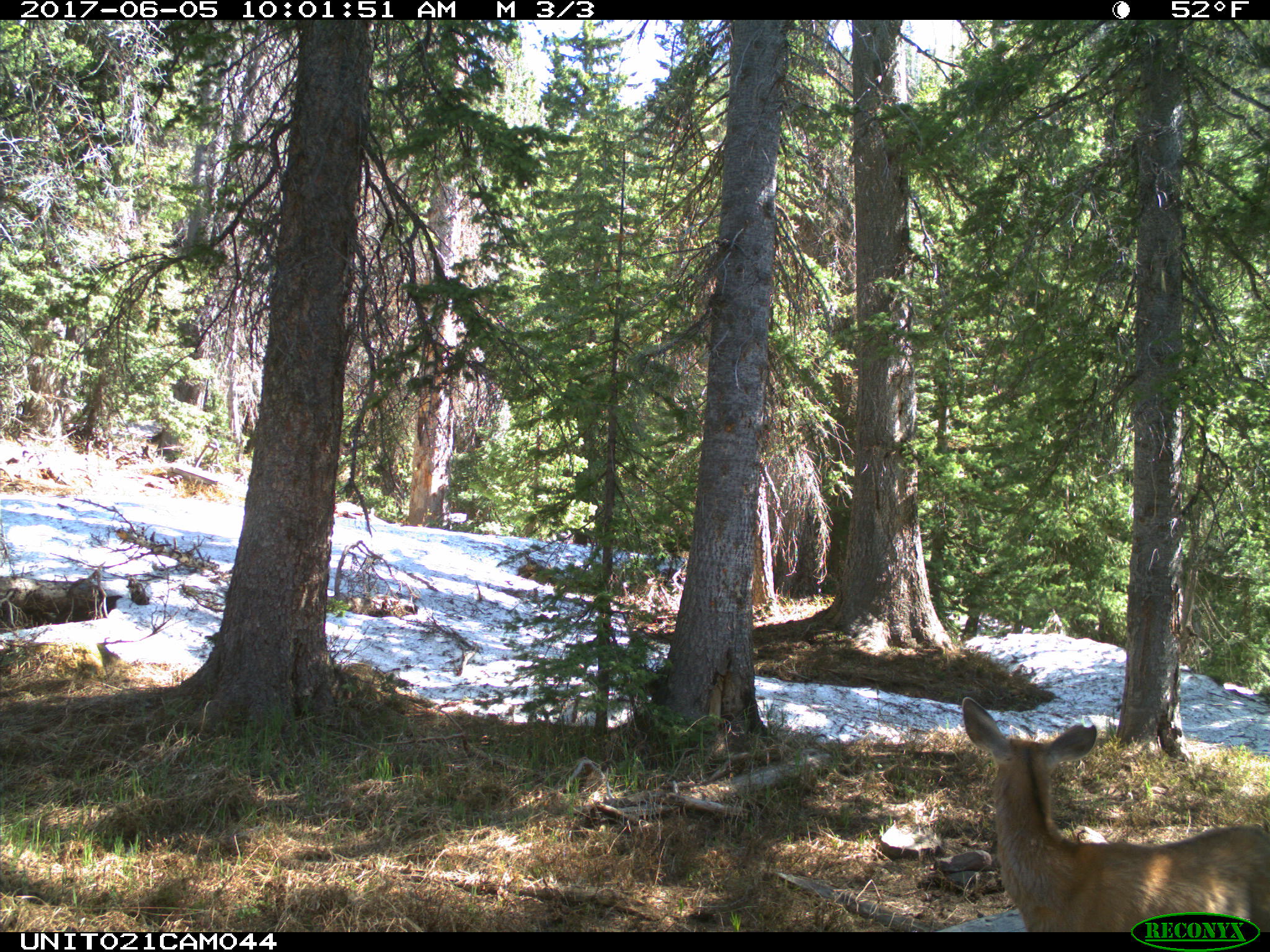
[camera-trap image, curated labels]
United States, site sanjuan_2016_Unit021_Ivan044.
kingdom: Animalia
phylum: Chordata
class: Mammalia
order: Artiodactyla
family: Cervidae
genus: Odocoileus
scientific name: Odocoileus hemionus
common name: mule deer